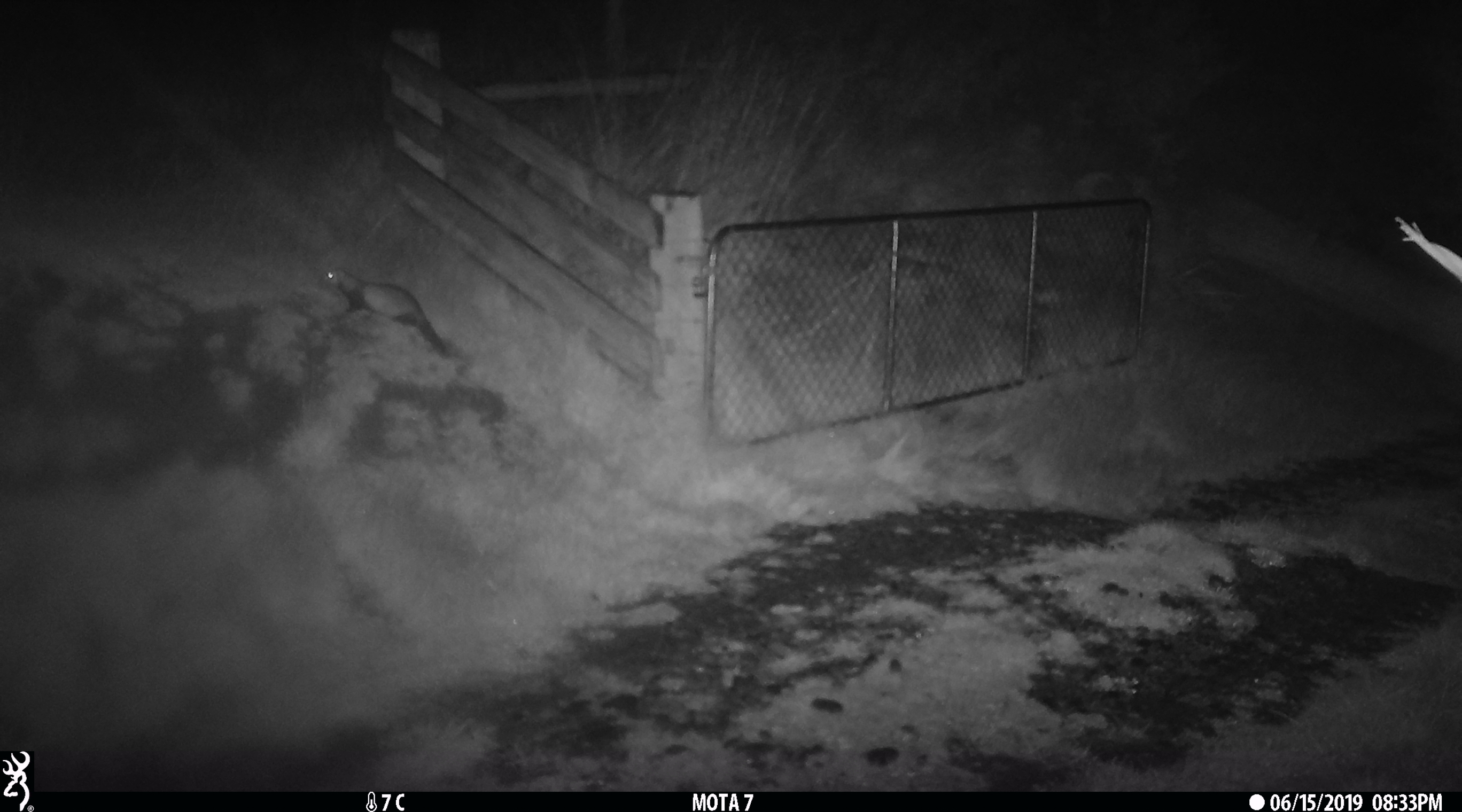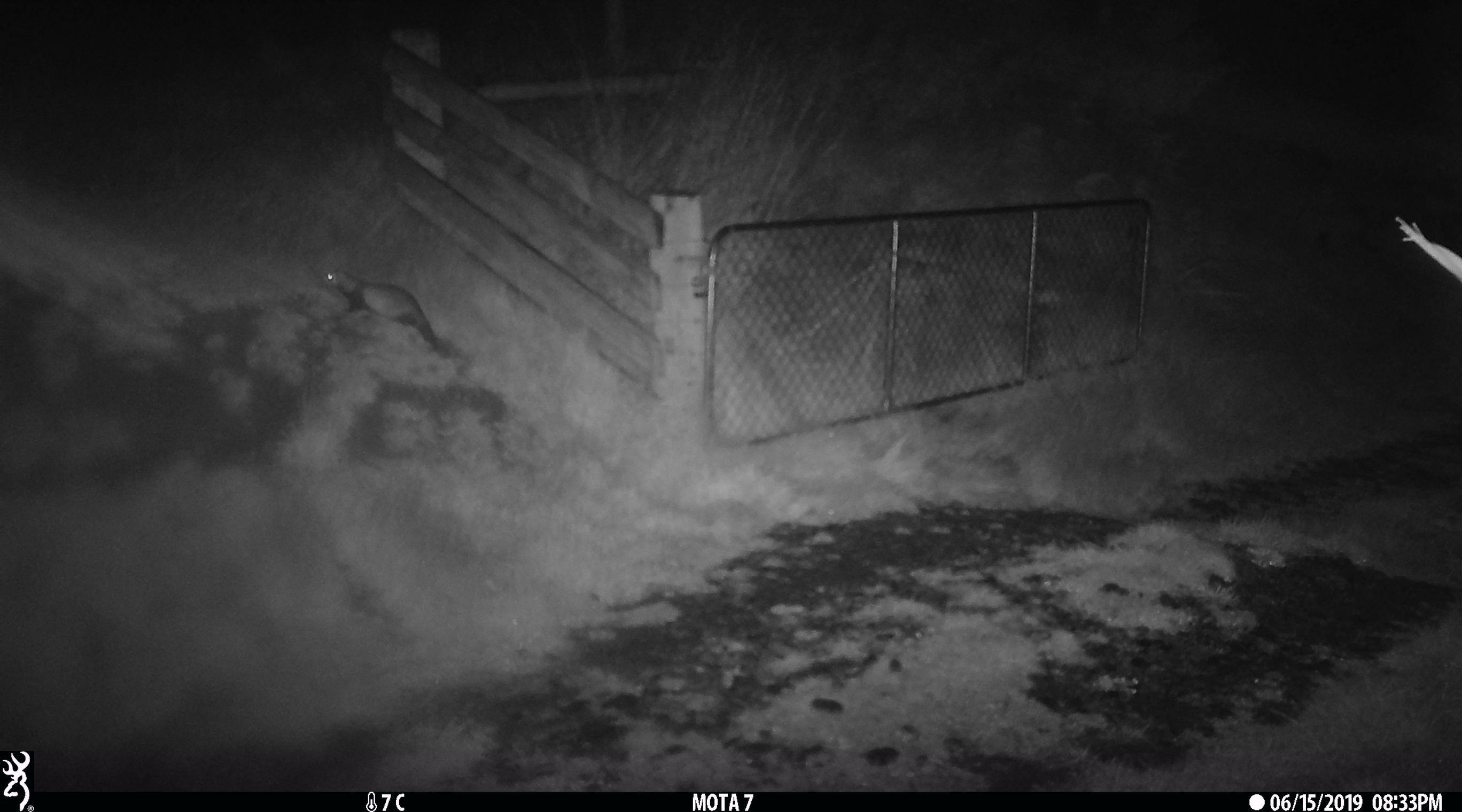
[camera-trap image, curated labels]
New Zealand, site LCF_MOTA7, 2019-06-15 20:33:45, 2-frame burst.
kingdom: Animalia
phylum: Chordata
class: Mammalia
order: Carnivora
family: Mustelidae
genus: Mustela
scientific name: Mustela furo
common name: ferret